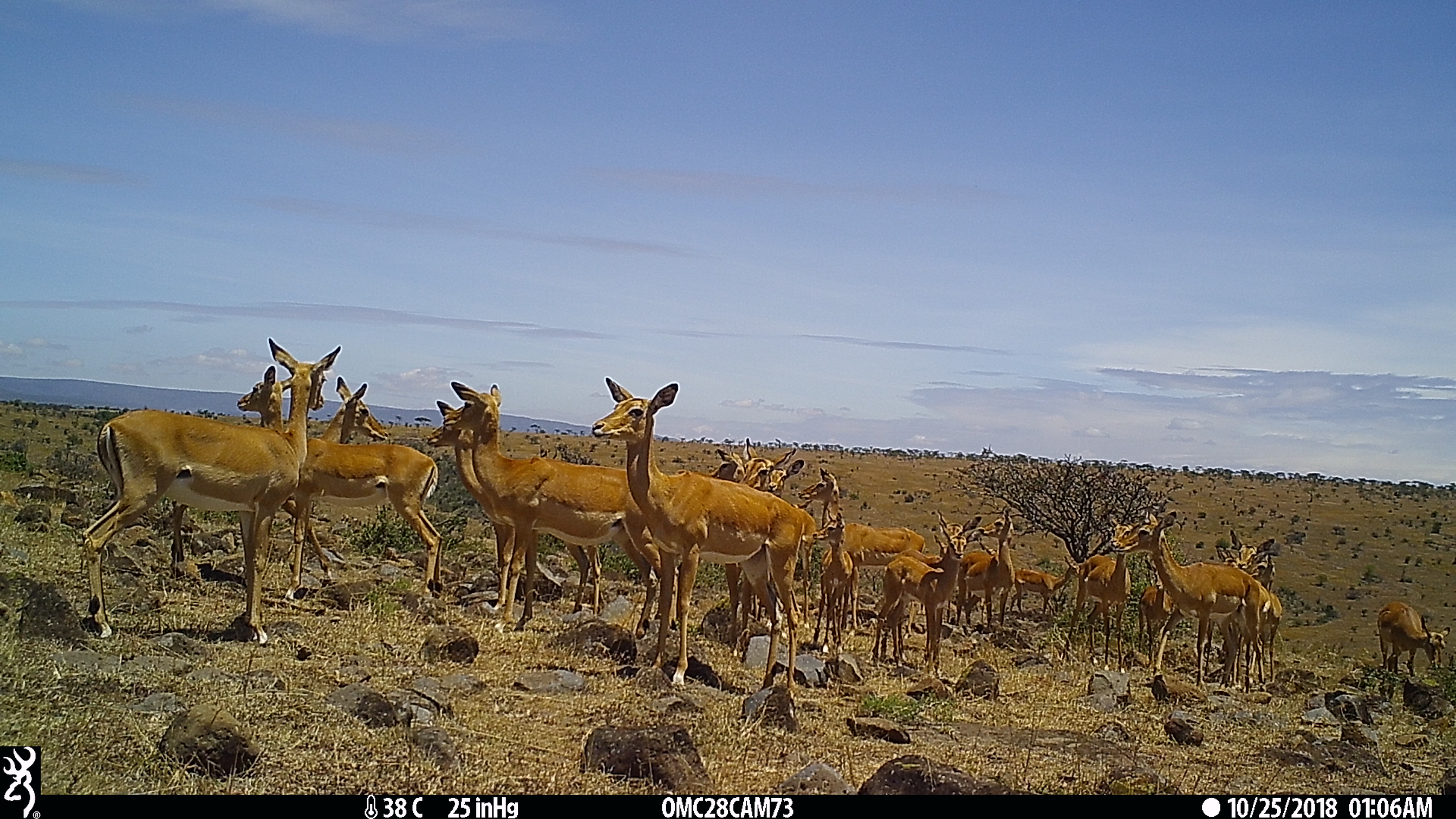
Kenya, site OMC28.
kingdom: Animalia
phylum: Chordata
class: Mammalia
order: Artiodactyla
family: Bovidae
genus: Aepyceros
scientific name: Aepyceros melampus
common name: impala